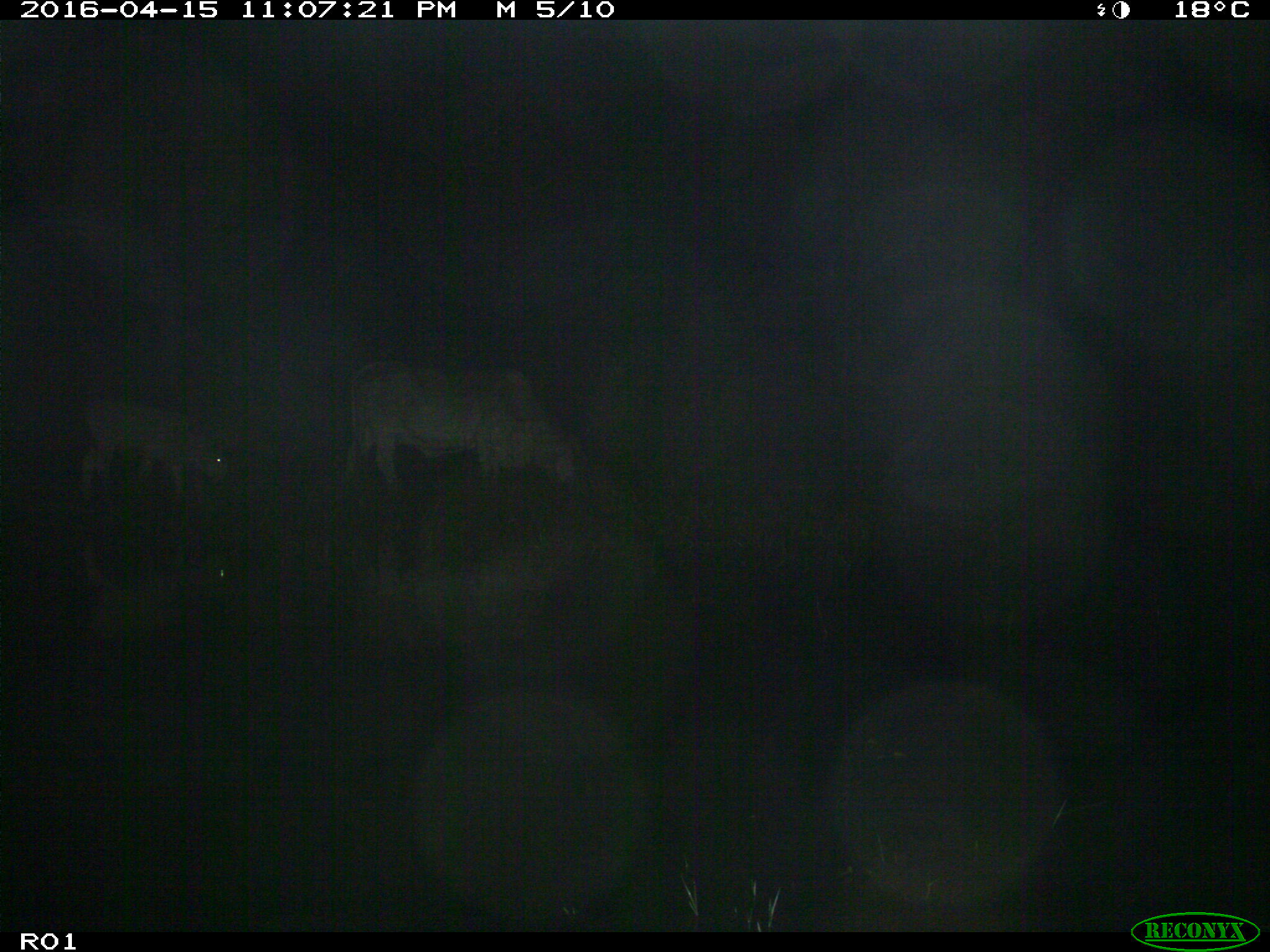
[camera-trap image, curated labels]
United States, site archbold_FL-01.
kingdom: Animalia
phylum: Chordata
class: Mammalia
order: Artiodactyla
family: Bovidae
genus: Bos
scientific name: Bos taurus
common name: domestic cow